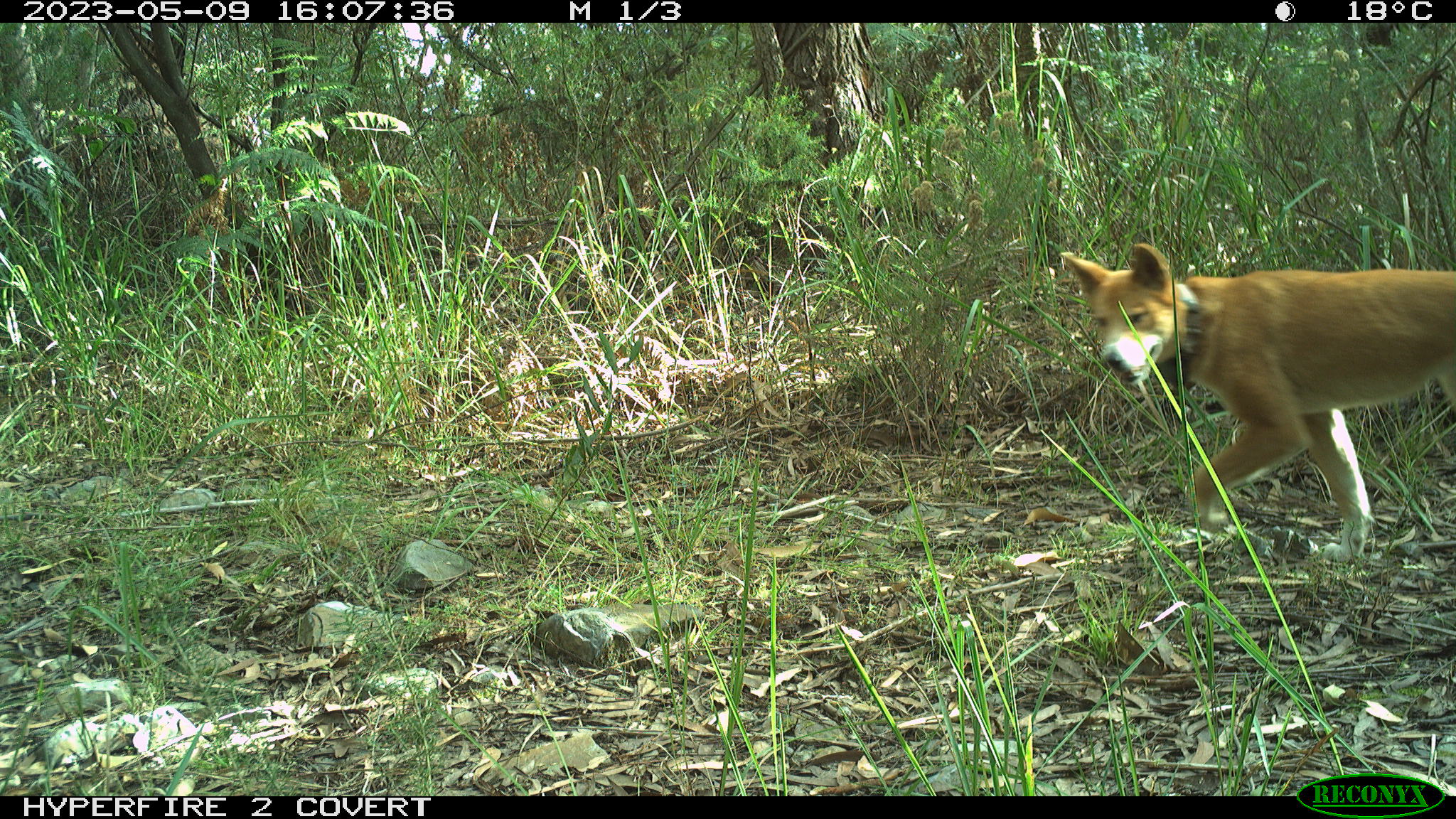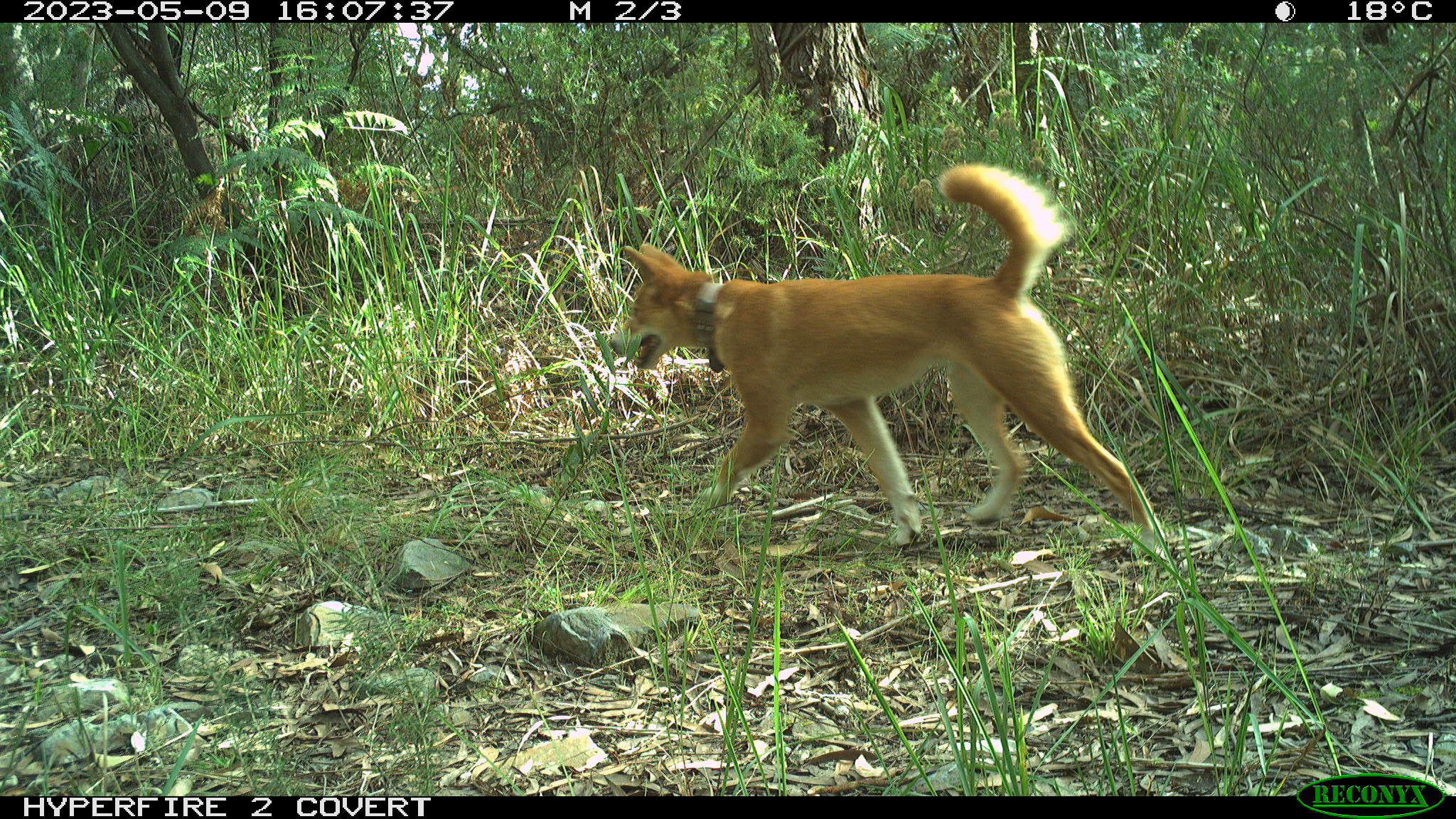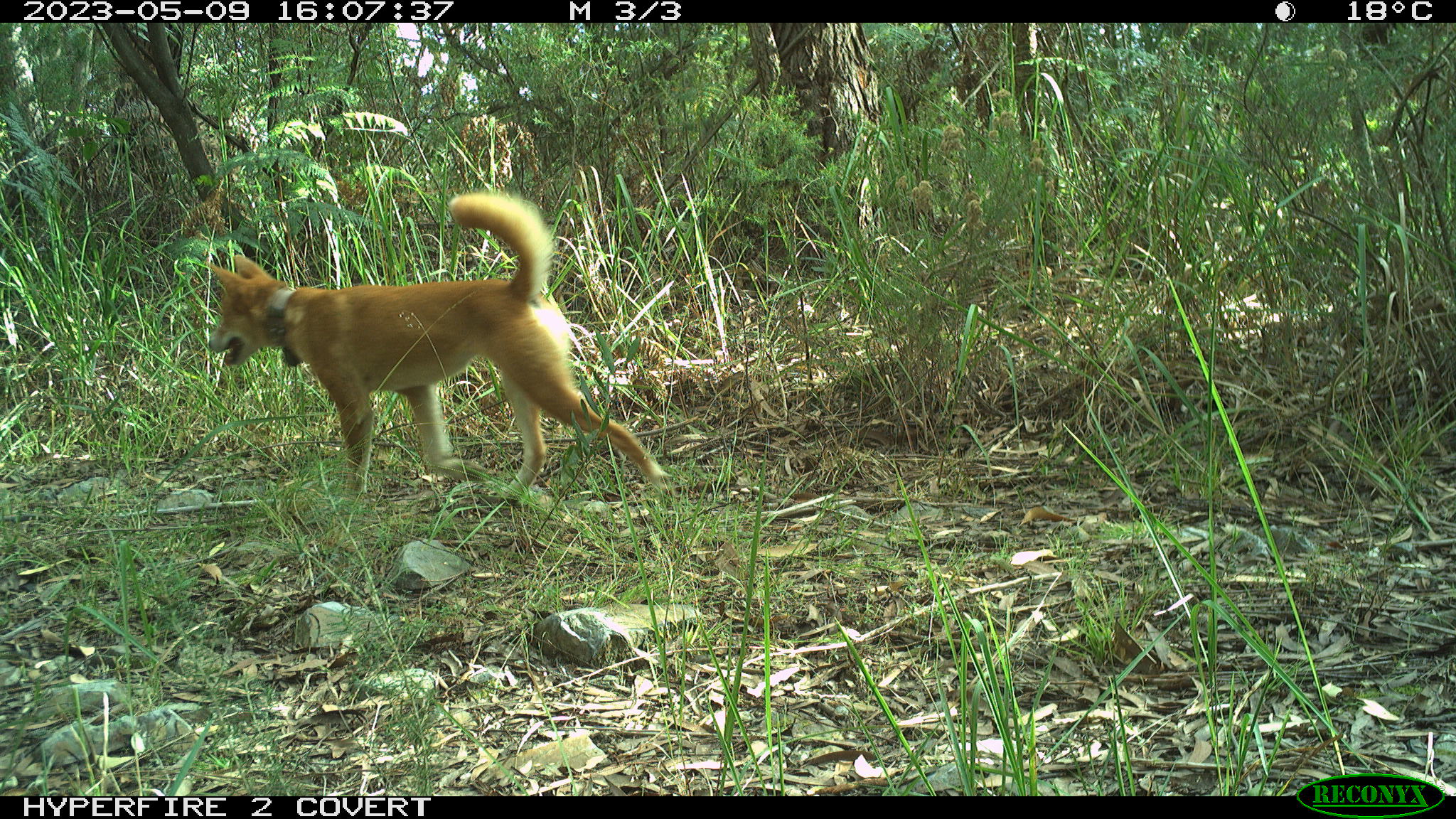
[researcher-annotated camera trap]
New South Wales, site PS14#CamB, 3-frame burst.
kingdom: Animalia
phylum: Chordata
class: Mammalia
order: Carnivora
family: Canidae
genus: Canis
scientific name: Canis familiaris dingo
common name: dingo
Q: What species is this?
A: Dingo (Canis familiaris dingo).